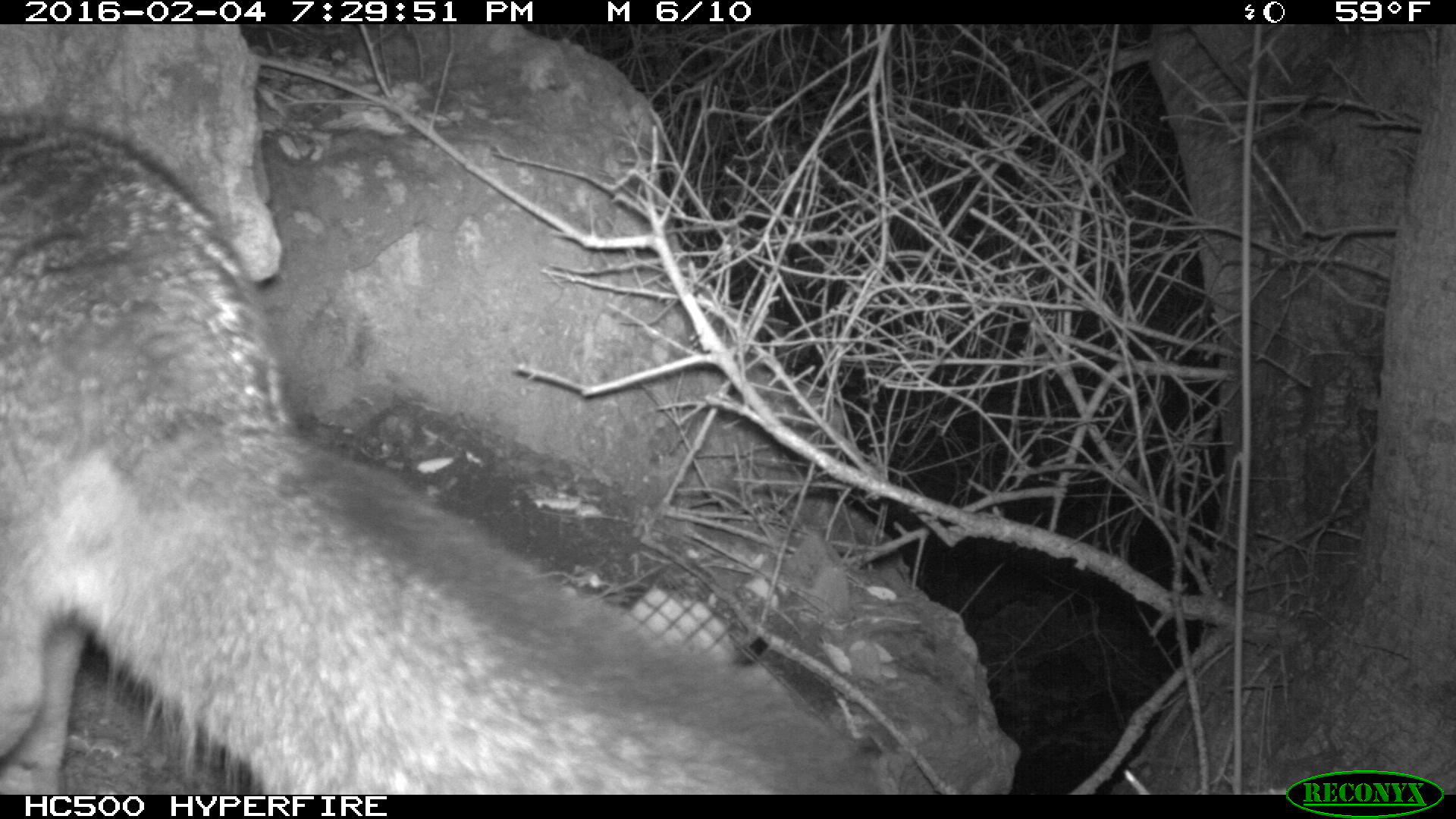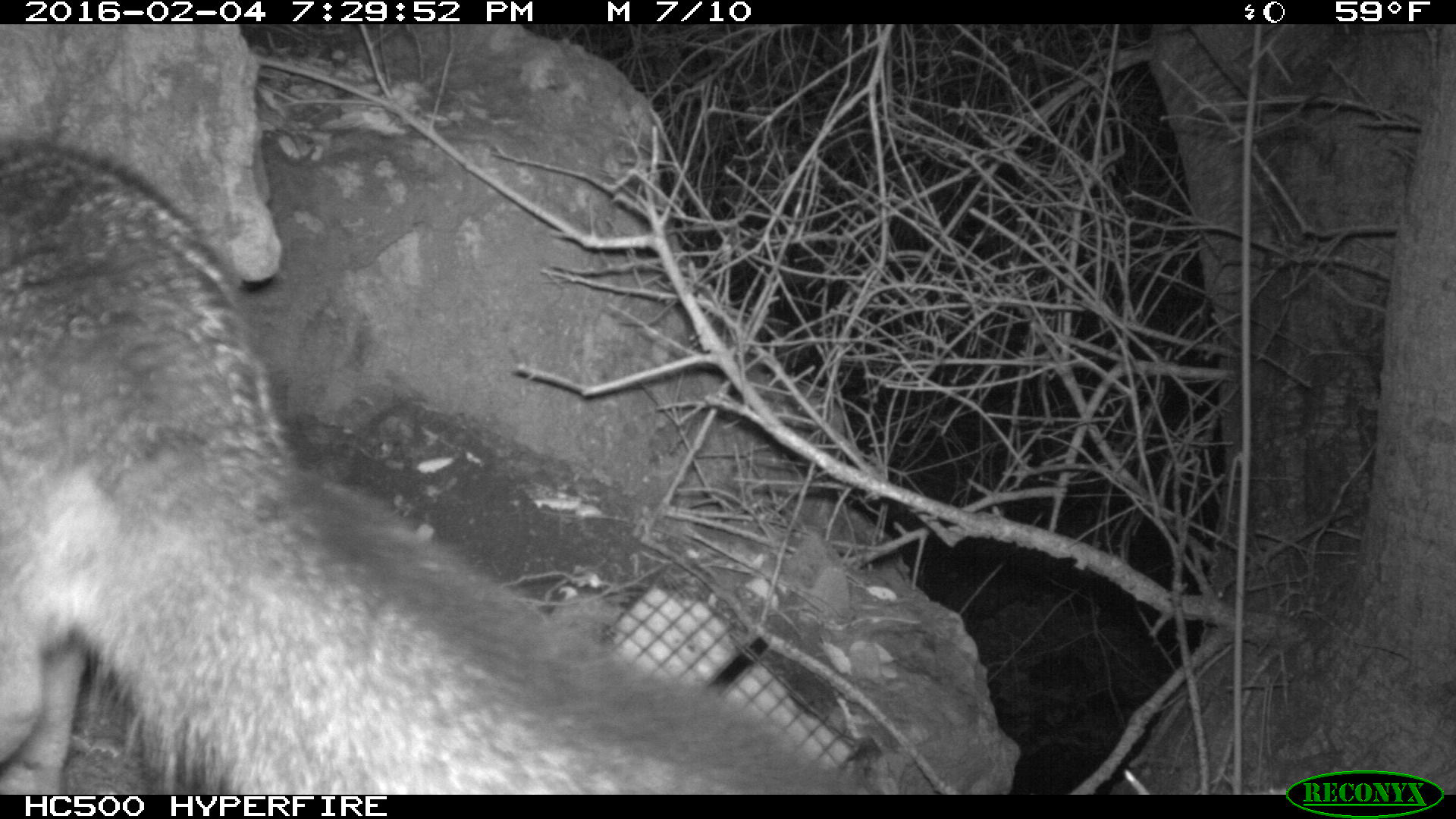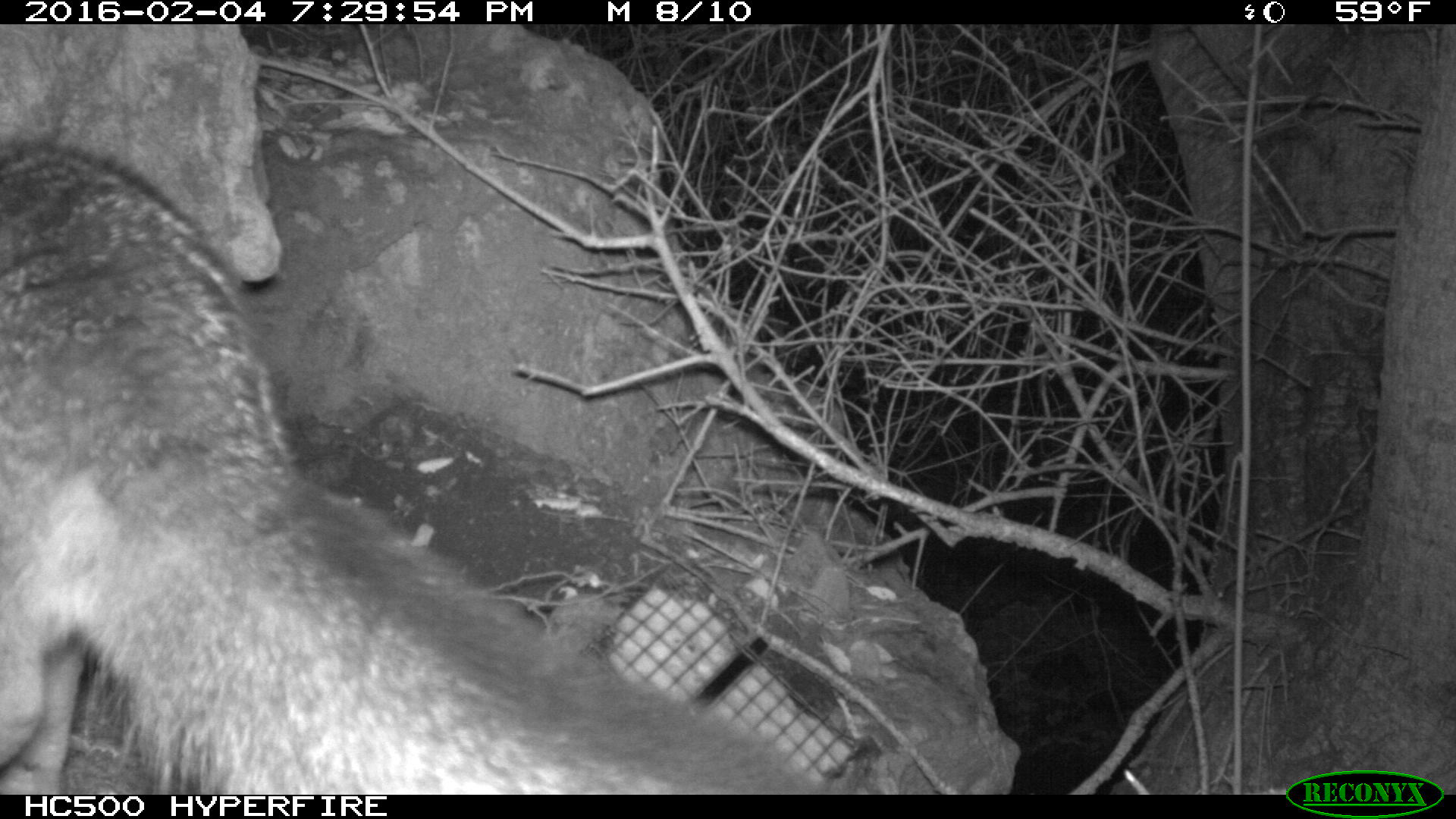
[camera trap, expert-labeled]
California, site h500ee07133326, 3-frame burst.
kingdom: Animalia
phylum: Chordata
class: Mammalia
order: Carnivora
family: Canidae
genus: Urocyon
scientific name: Urocyon littoralis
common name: island fox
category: fox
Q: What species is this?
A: Fox (island fox) (Urocyon littoralis).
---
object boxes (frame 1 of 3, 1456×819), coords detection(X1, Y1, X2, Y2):
fox: detection(0, 112, 878, 793)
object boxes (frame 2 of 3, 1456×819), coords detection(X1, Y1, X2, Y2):
fox: detection(0, 140, 836, 792)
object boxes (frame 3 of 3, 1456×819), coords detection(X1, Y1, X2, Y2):
fox: detection(0, 133, 815, 793)